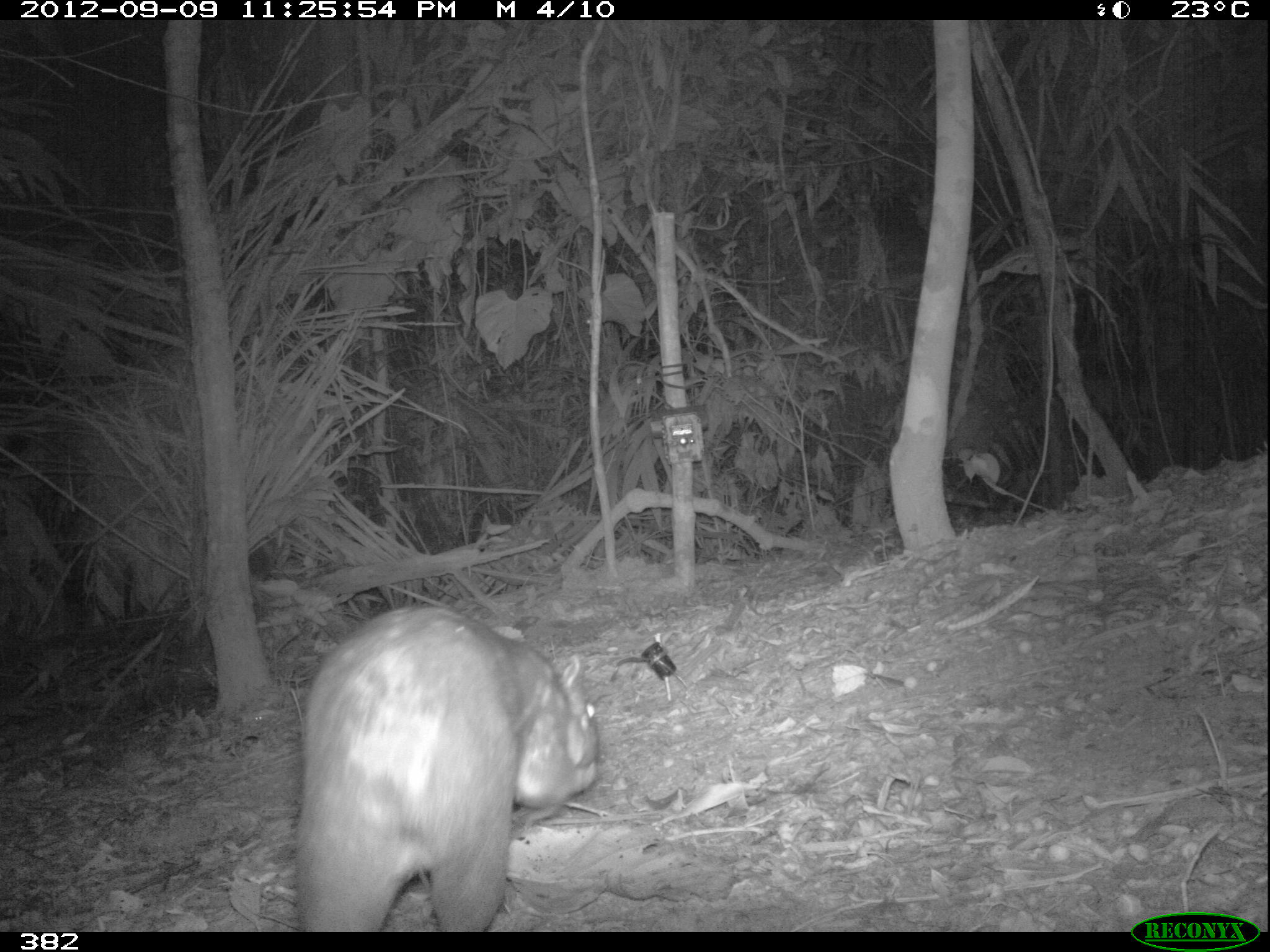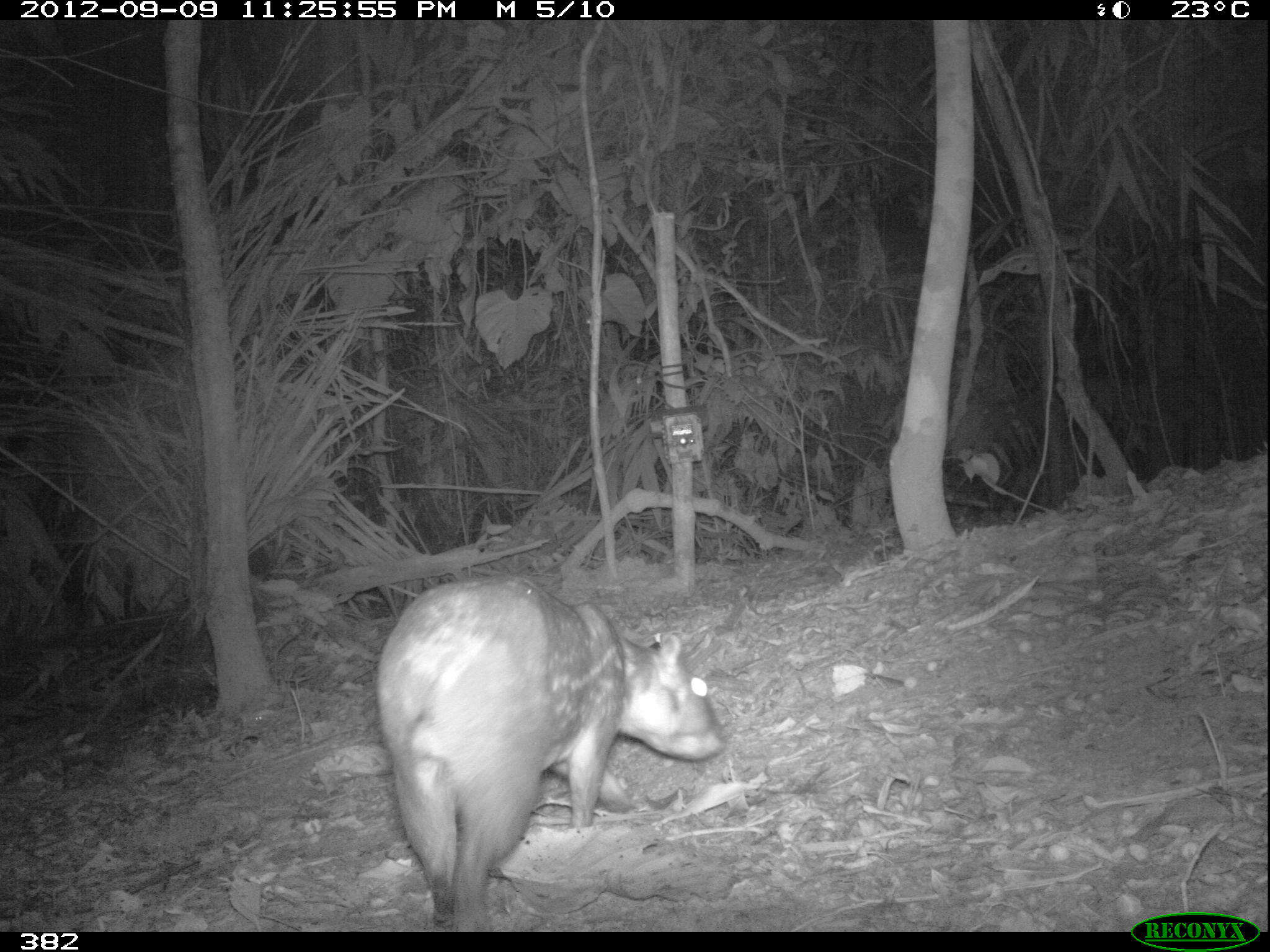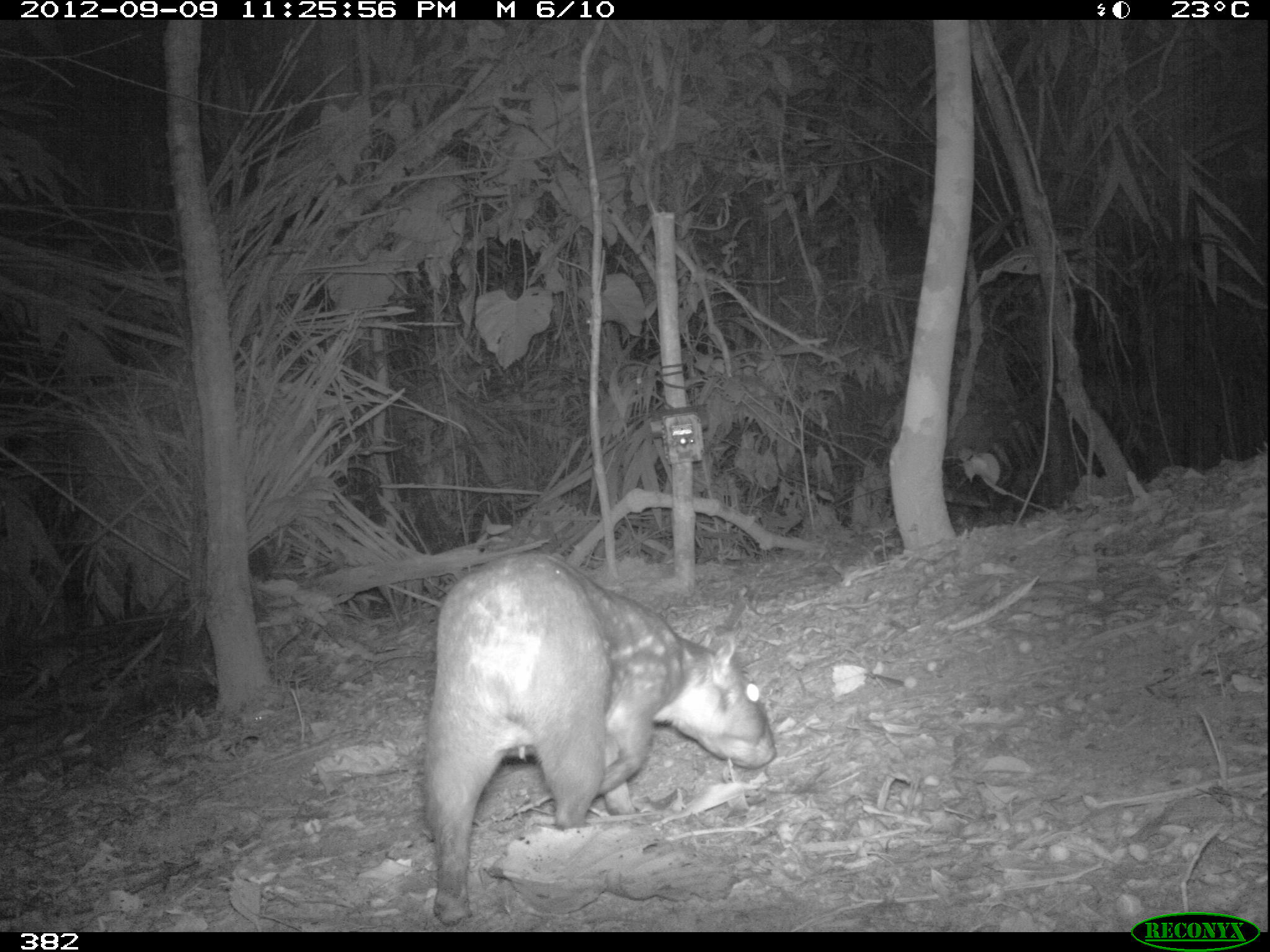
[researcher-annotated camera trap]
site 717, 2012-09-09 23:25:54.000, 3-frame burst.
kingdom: Animalia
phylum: Chordata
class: Mammalia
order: Rodentia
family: Cuniculidae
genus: Cuniculus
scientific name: Cuniculus paca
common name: spotted paca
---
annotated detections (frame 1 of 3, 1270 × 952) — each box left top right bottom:
cuniculus paca: 291 602 601 932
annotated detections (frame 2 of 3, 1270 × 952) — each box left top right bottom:
cuniculus paca: 375 571 727 932